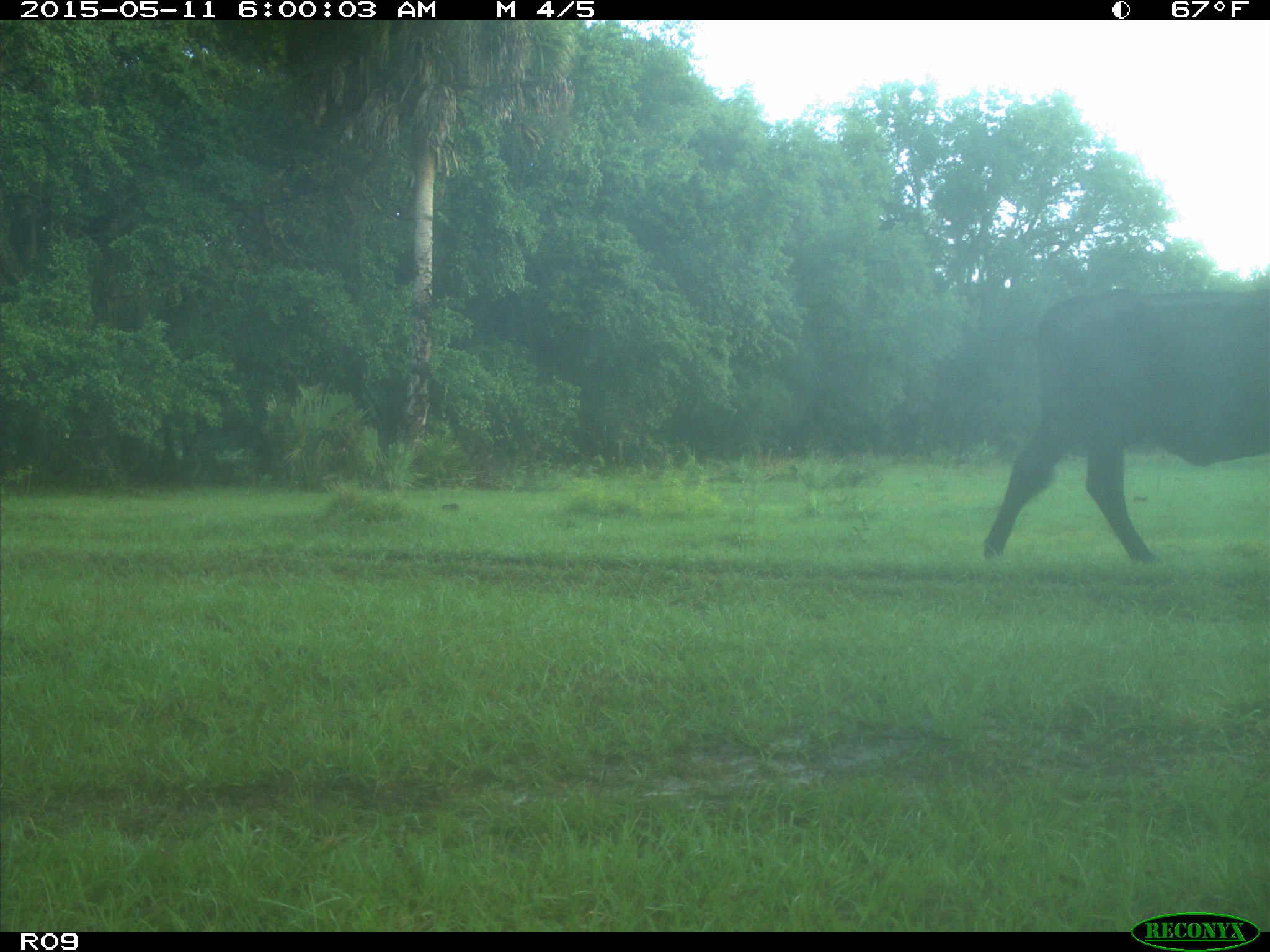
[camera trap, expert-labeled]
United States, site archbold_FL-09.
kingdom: Animalia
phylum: Chordata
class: Mammalia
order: Artiodactyla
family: Bovidae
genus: Bos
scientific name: Bos taurus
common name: domestic cow